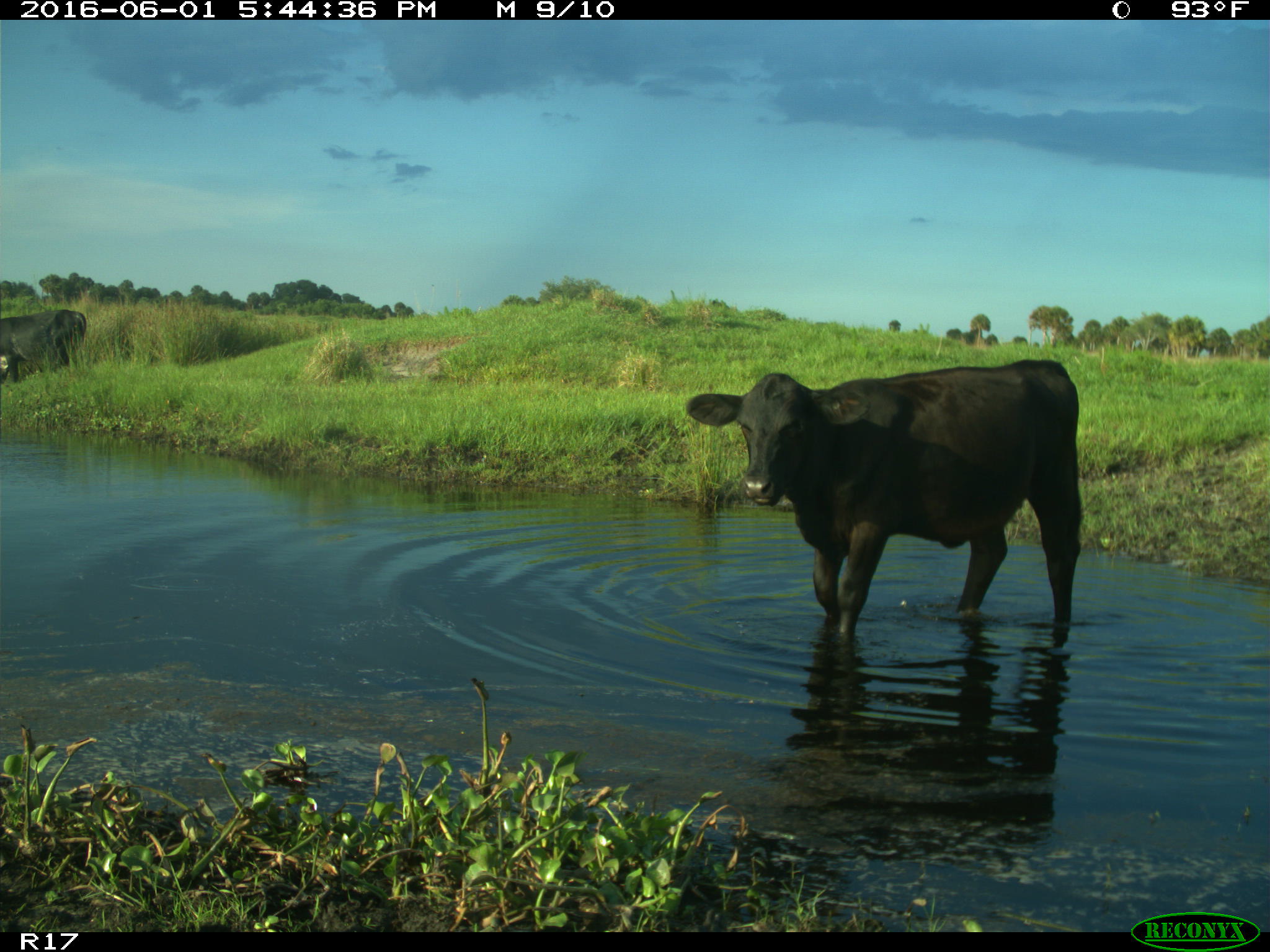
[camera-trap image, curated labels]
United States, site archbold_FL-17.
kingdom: Animalia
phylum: Chordata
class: Mammalia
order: Artiodactyla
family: Bovidae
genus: Bos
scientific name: Bos taurus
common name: domestic cow